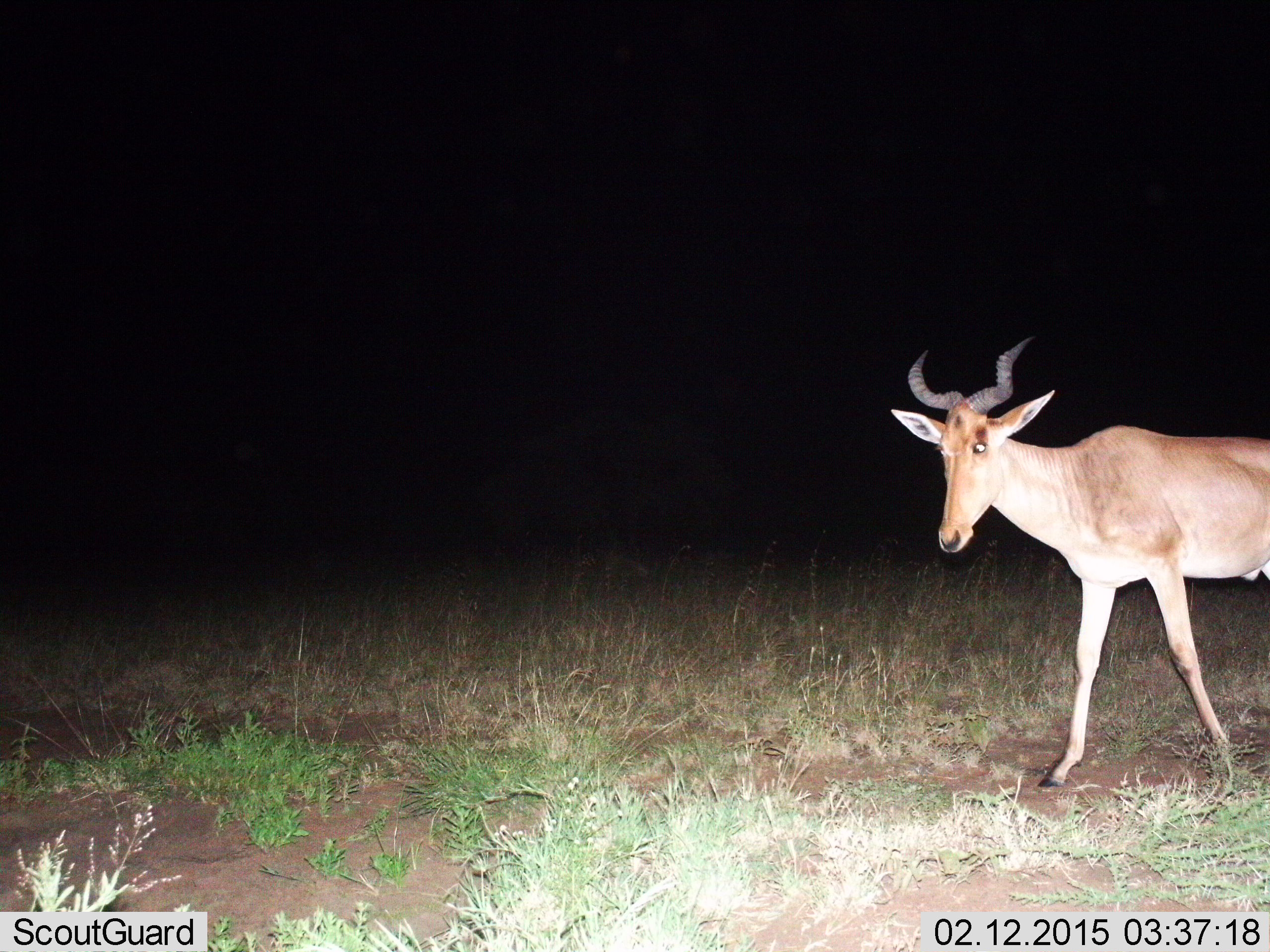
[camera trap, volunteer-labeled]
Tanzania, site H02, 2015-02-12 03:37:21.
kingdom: Animalia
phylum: Chordata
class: Mammalia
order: Artiodactyla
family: Bovidae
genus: Alcelaphus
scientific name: Alcelaphus buselaphus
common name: hartebeest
Hartebeest (Alcelaphus buselaphus), count 1. Behavior (volunteer vote fractions): standing 10%, resting 0%, moving 90%, interacting 0%. Young present (vote fraction): 0%. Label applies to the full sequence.